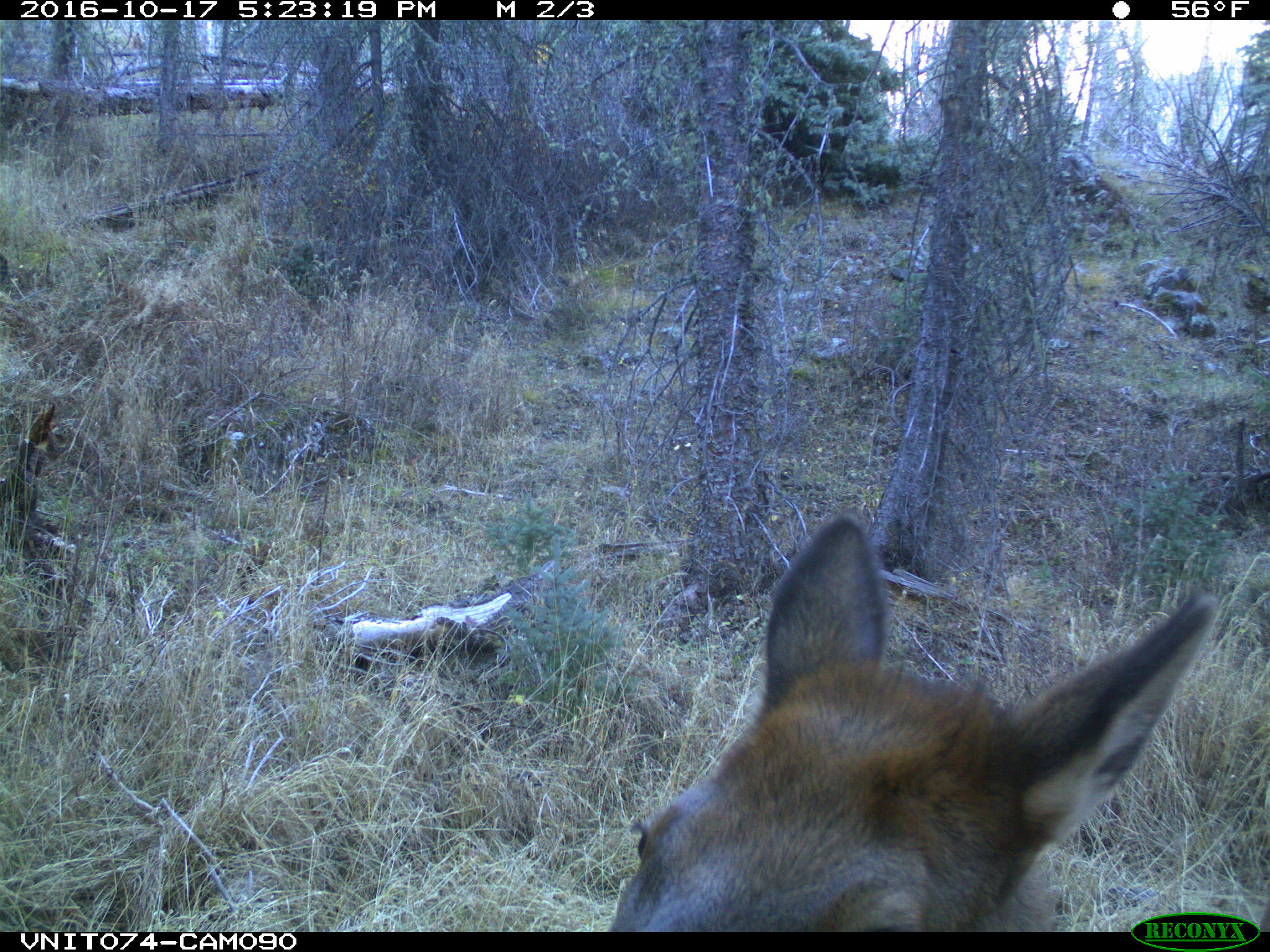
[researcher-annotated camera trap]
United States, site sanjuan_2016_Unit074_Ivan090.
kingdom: Animalia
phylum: Chordata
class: Mammalia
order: Artiodactyla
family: Cervidae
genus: Cervus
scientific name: Cervus elaphus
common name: red deer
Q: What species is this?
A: Cervus elaphus (red deer).